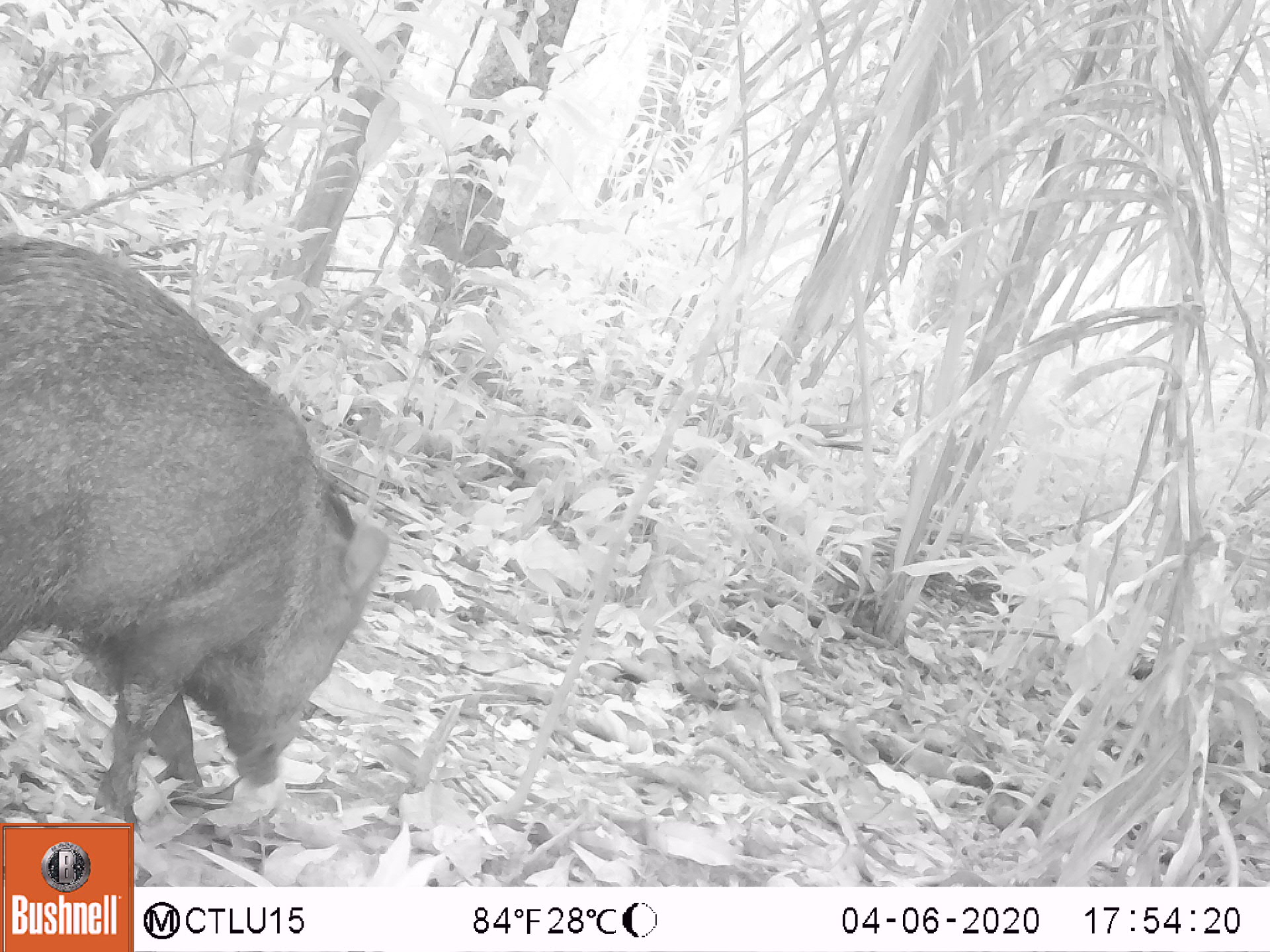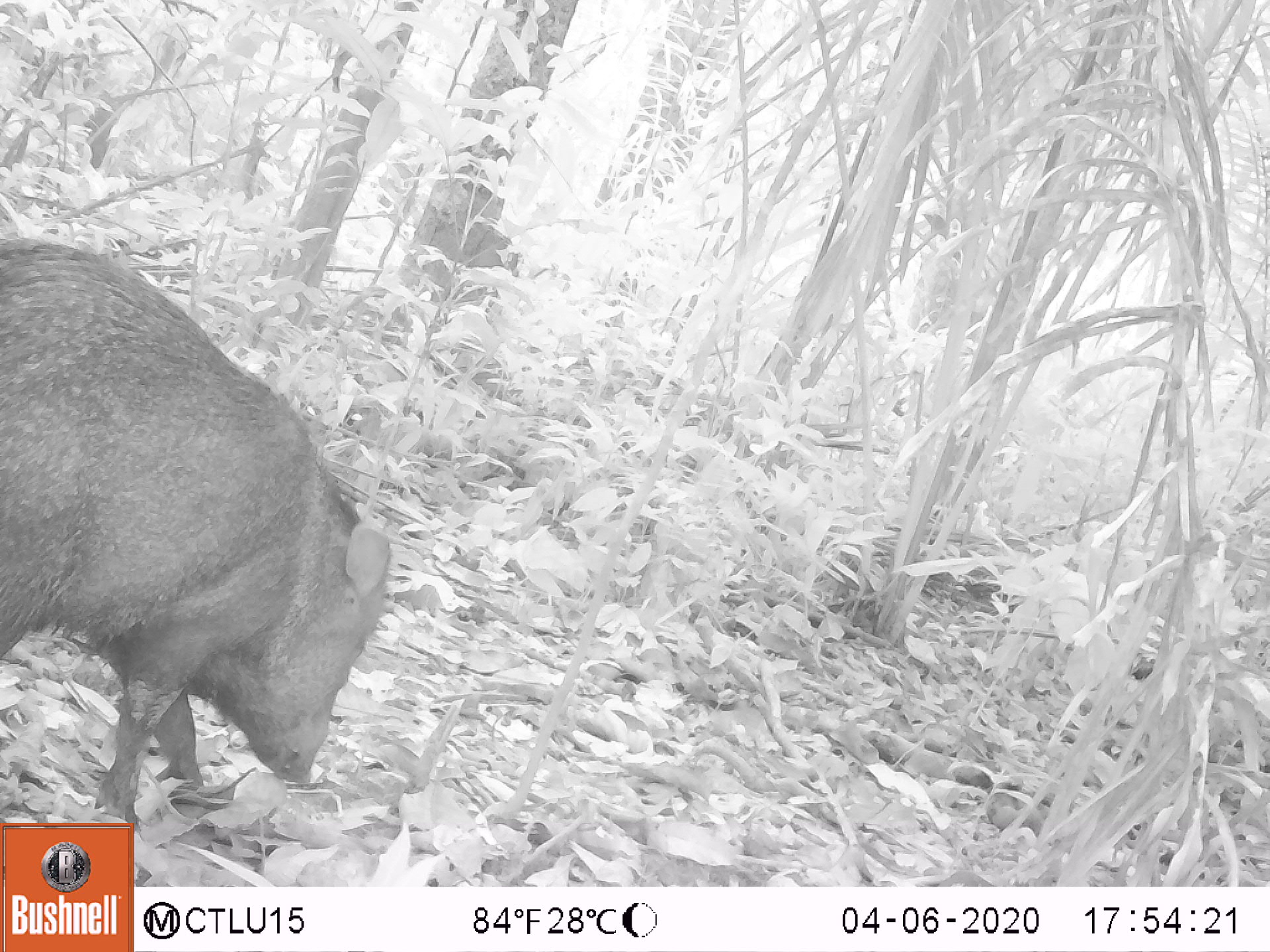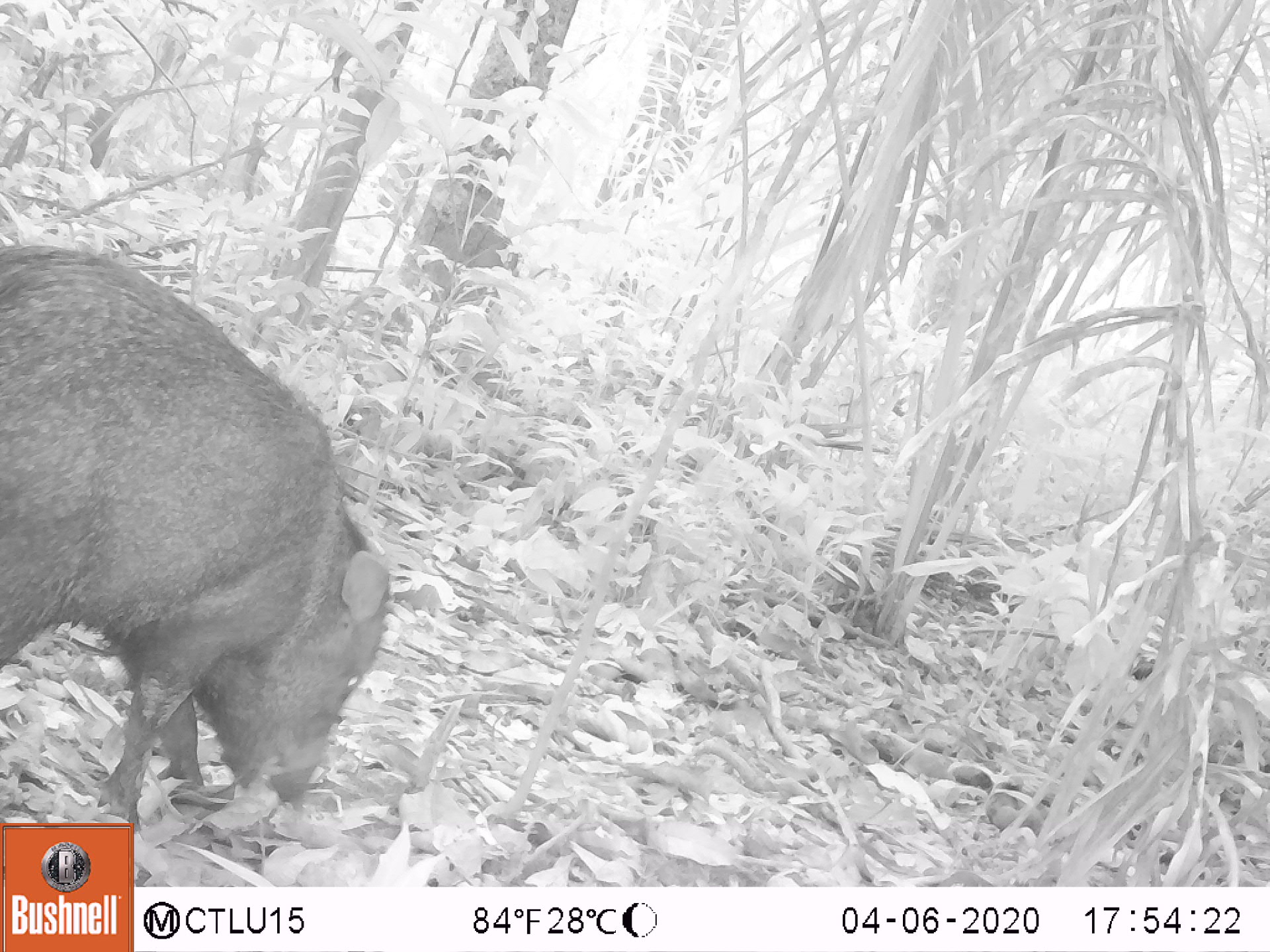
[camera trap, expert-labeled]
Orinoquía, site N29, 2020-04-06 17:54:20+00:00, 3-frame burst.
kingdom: Animalia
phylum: Chordata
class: Mammalia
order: Artiodactyla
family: Tayassuidae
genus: Pecari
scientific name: Pecari tajacu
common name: collared peccary